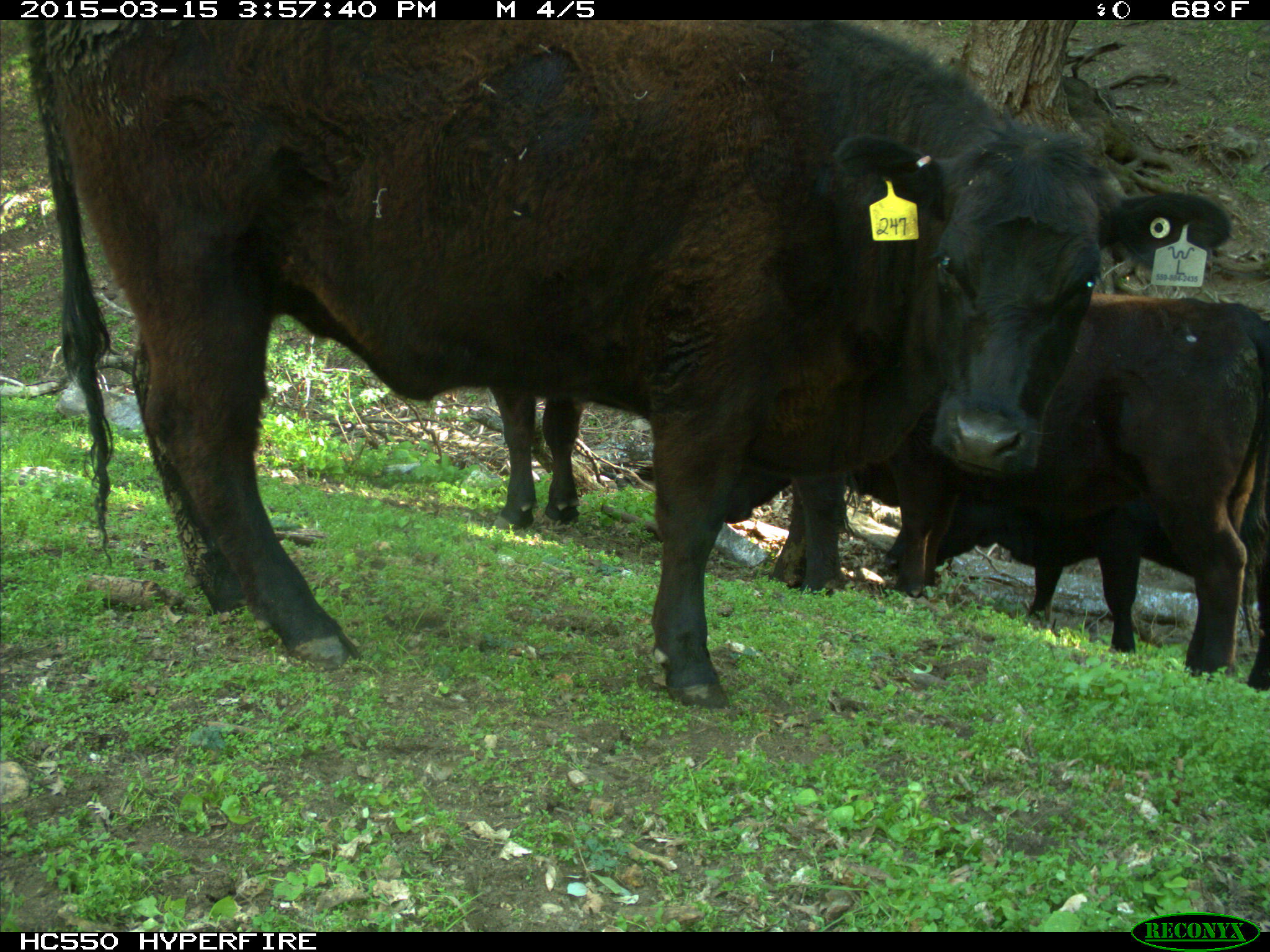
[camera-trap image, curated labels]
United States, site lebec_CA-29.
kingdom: Animalia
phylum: Chordata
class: Mammalia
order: Artiodactyla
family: Bovidae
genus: Bos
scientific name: Bos taurus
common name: domestic cow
Bos taurus (domestic cow).